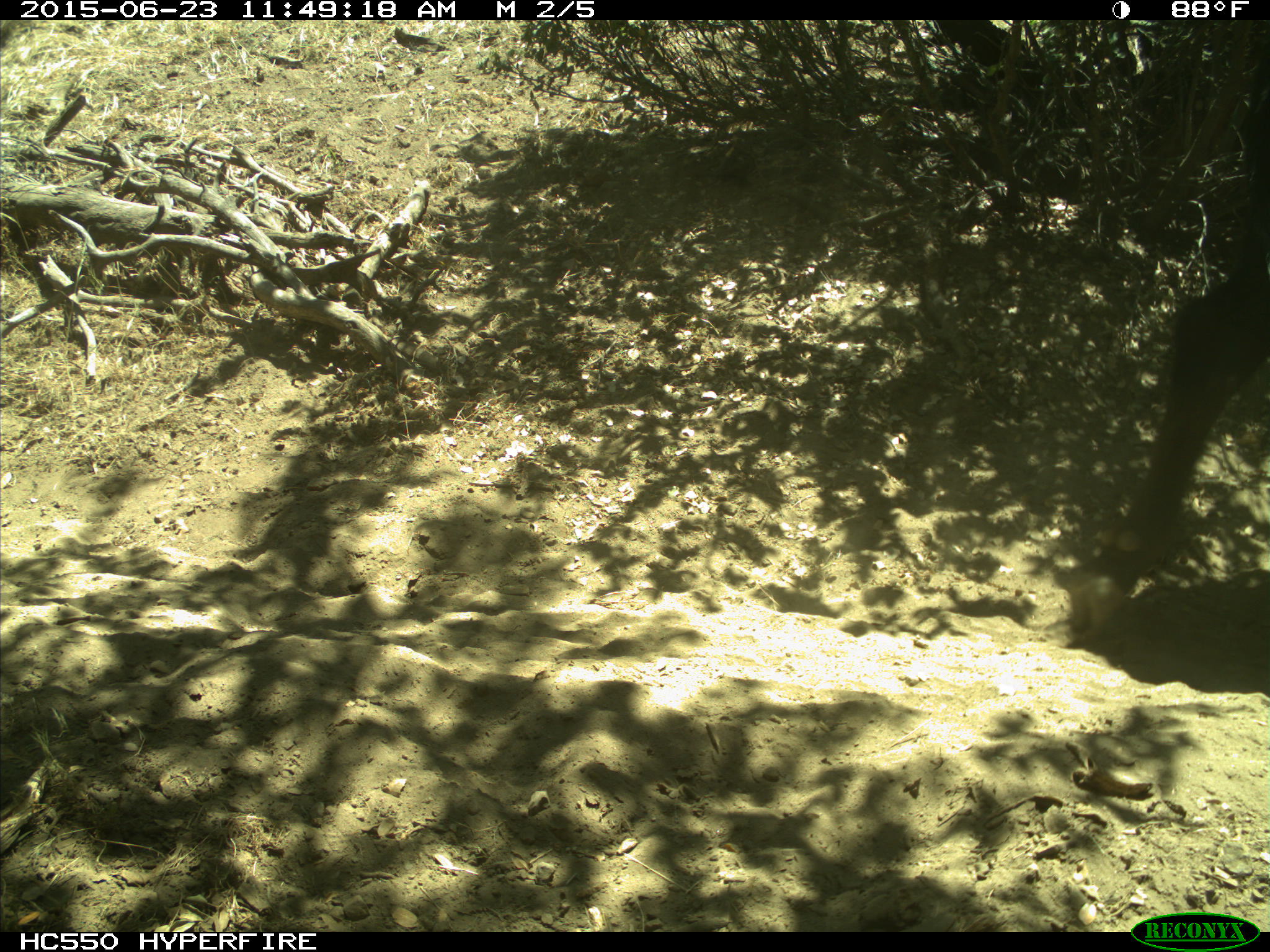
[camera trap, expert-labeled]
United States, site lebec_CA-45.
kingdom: Animalia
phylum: Chordata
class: Mammalia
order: Artiodactyla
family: Bovidae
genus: Bos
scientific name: Bos taurus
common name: domestic cow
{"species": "Bos taurus (domestic cow)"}